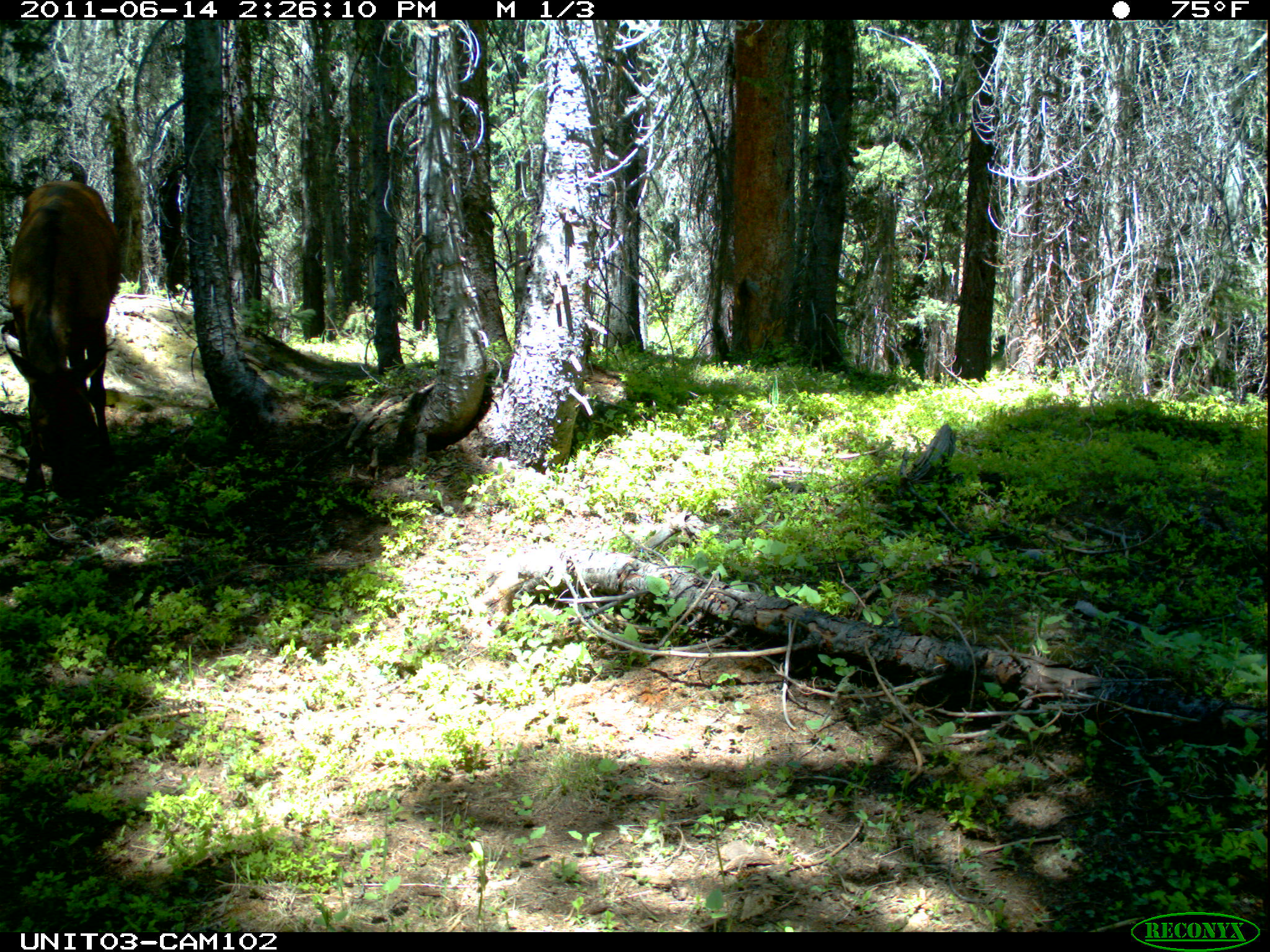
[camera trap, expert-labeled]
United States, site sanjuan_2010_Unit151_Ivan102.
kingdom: Animalia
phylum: Chordata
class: Mammalia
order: Artiodactyla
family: Cervidae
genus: Cervus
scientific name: Cervus elaphus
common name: red deer